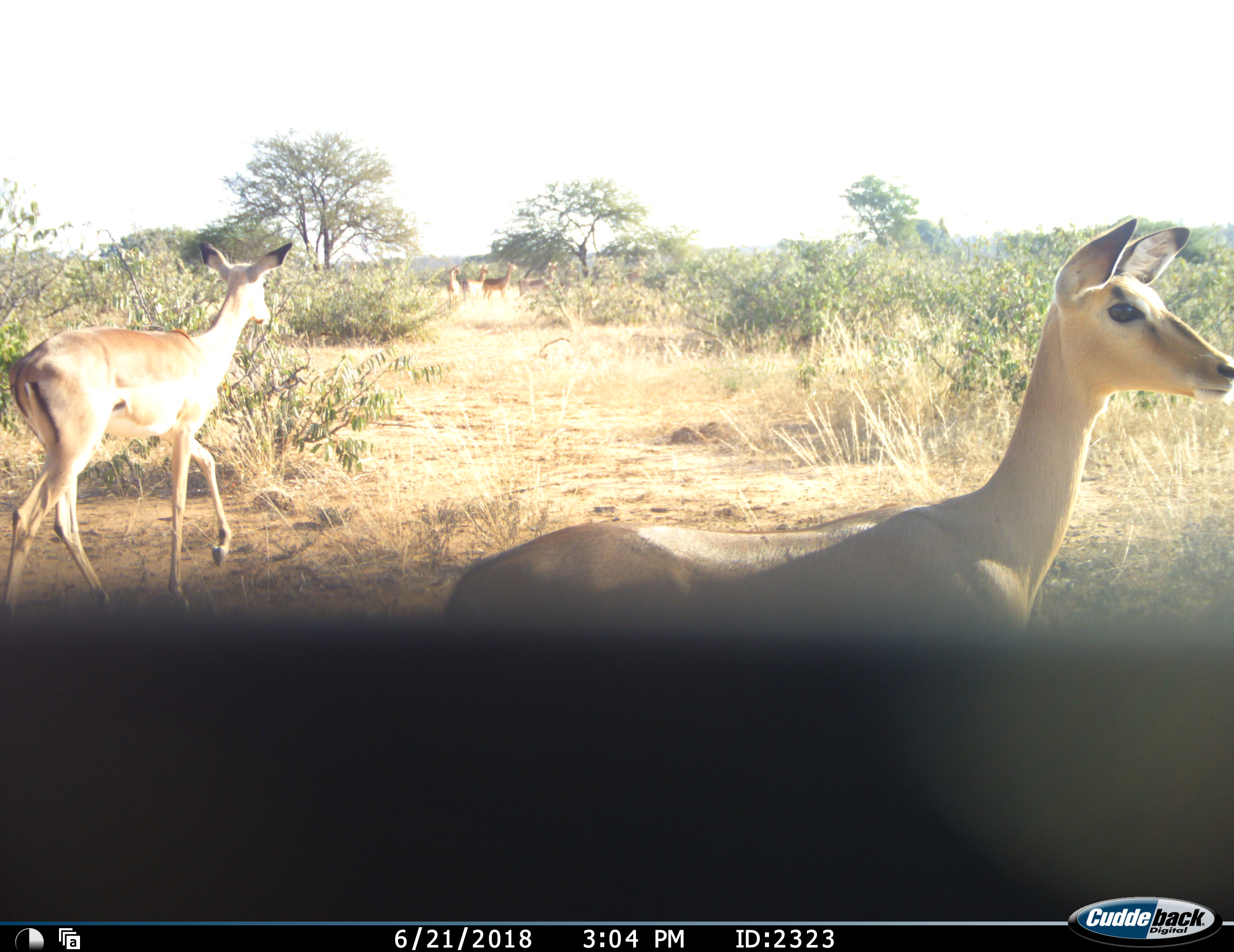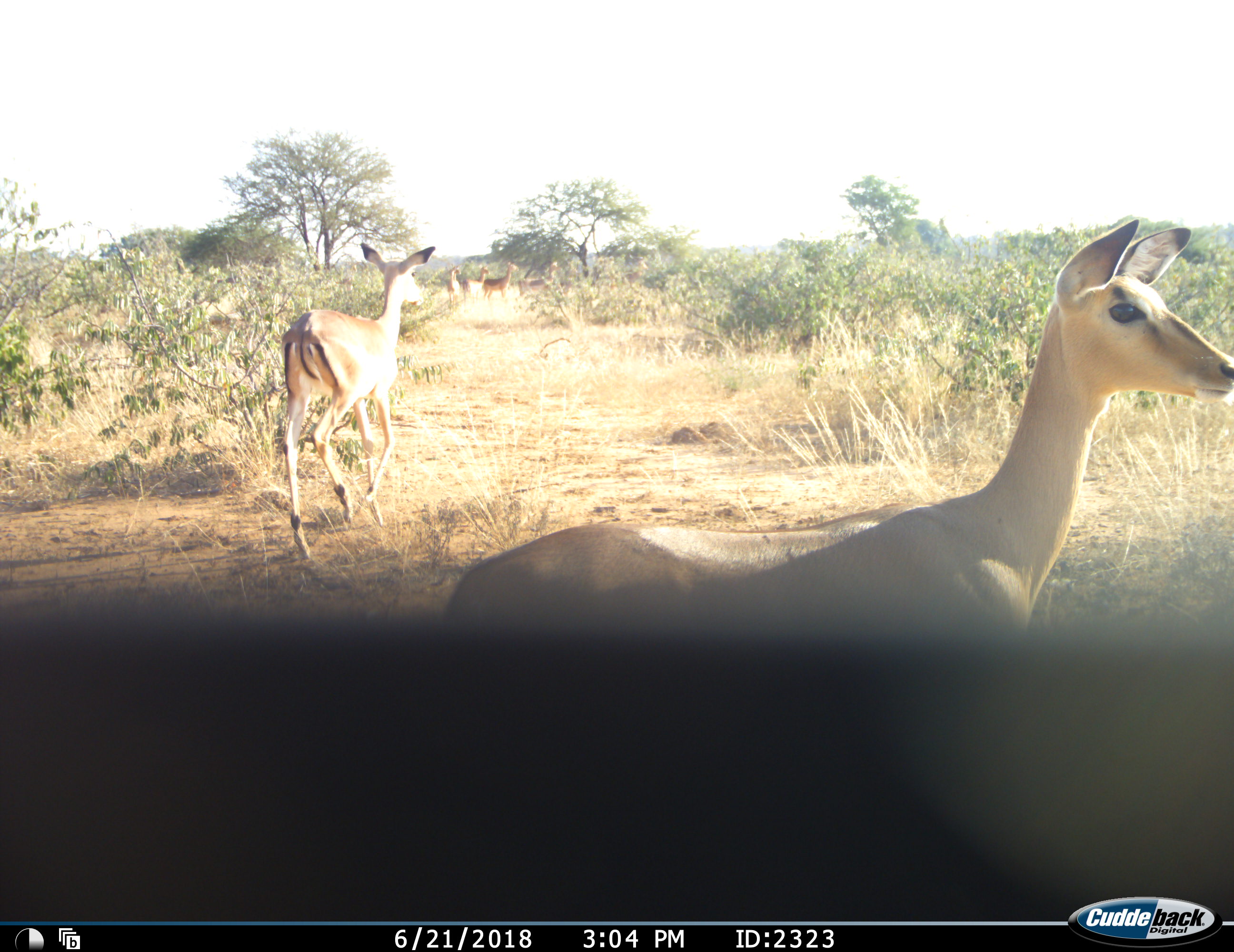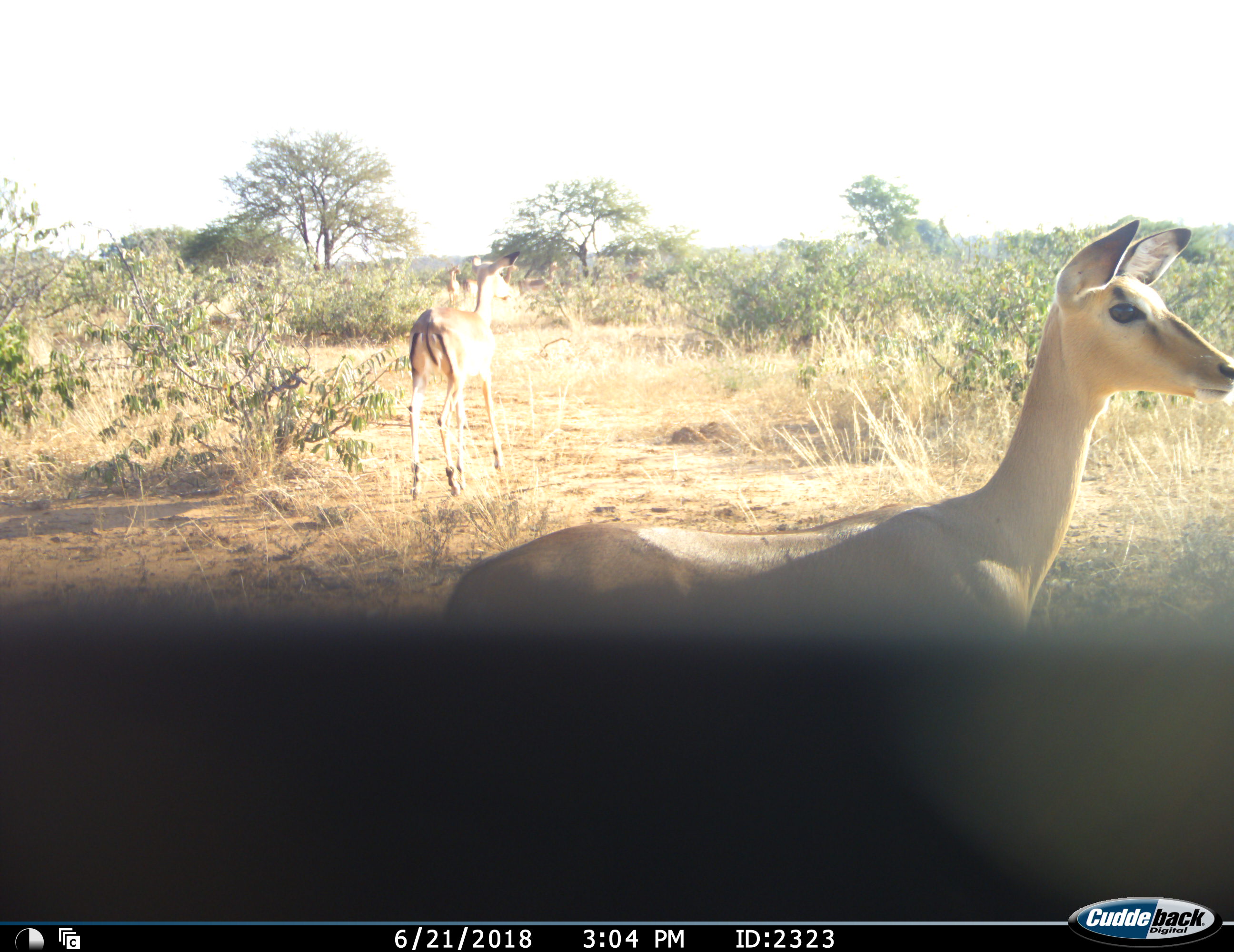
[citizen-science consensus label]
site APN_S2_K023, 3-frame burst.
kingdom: Animalia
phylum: Chordata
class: Mammalia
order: Artiodactyla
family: Bovidae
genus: Aepyceros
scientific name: Aepyceros melampus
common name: impala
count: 6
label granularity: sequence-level